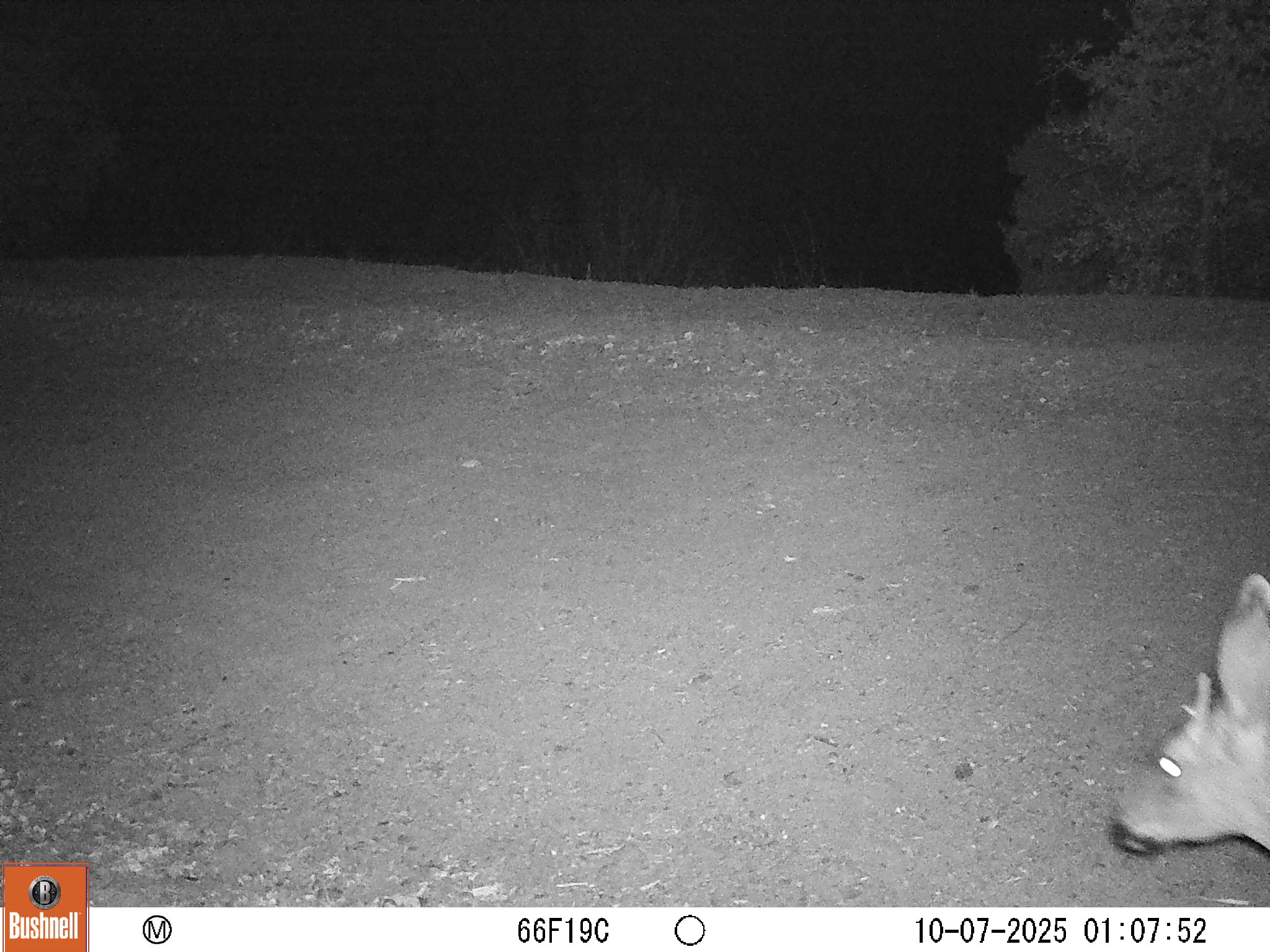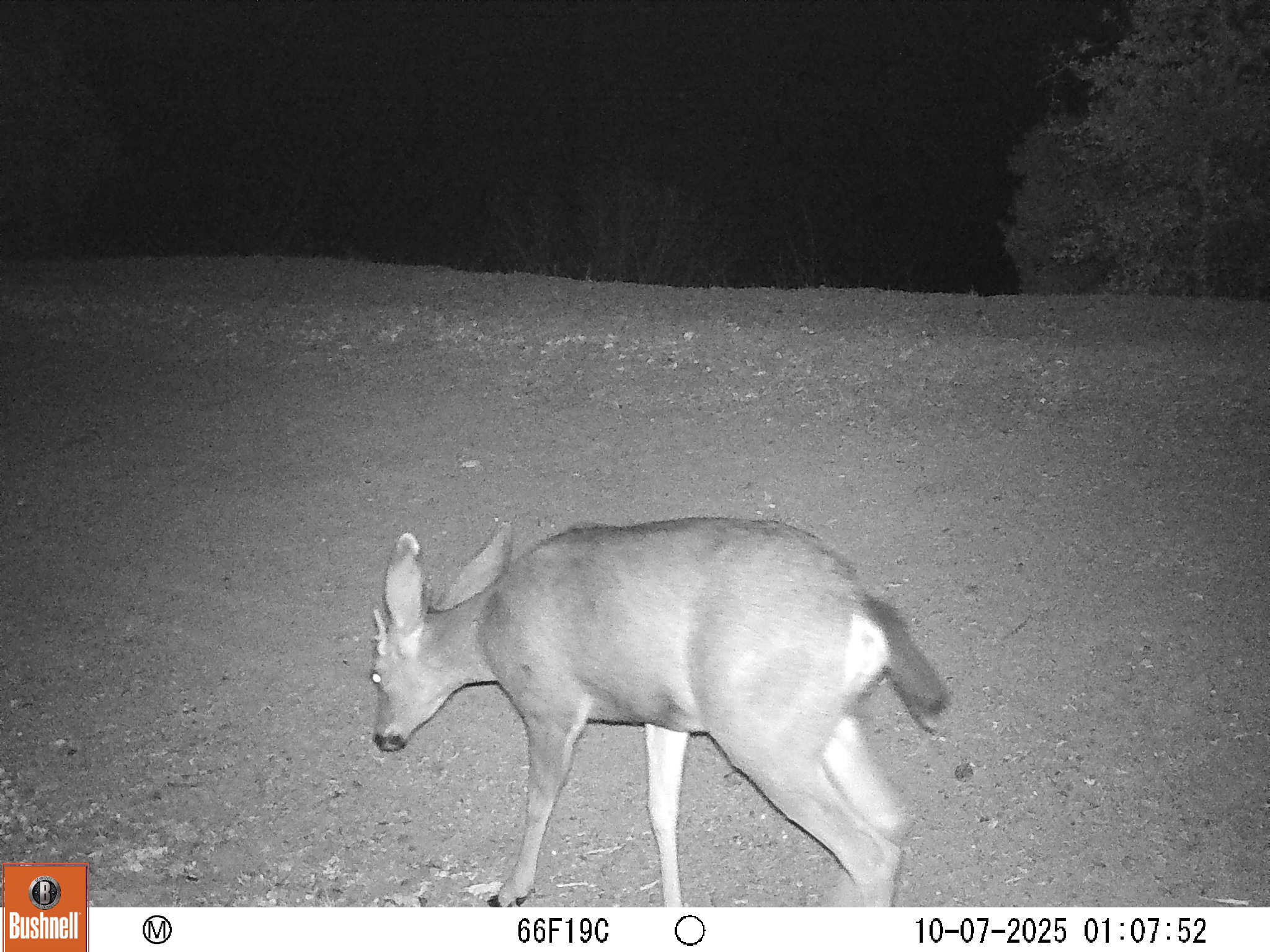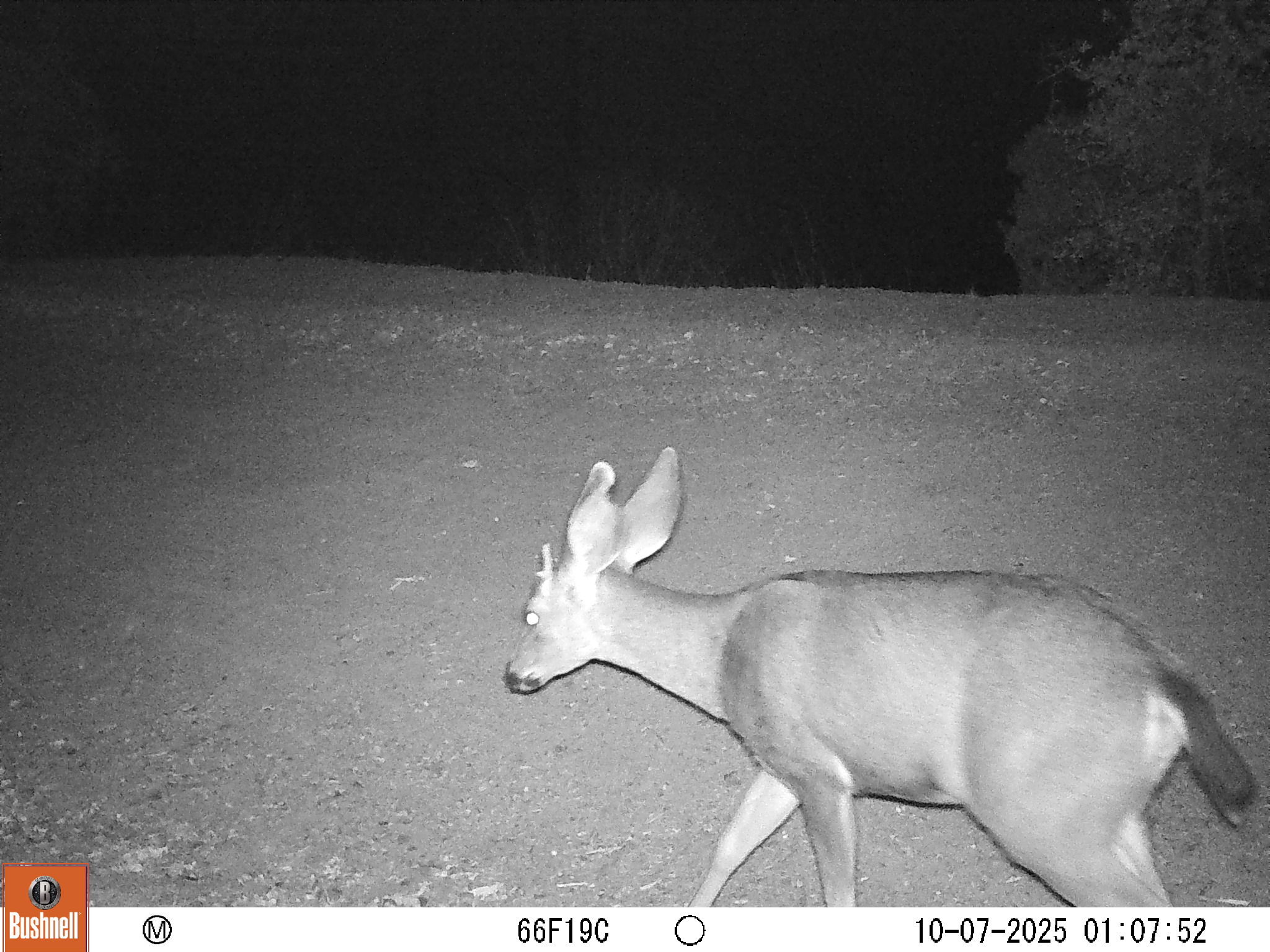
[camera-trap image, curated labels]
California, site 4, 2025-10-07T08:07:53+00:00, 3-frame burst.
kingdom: Animalia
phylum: Chordata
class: Mammalia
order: Artiodactyla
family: Cervidae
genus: Odocoileus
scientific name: Odocoileus hemionus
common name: mule deer